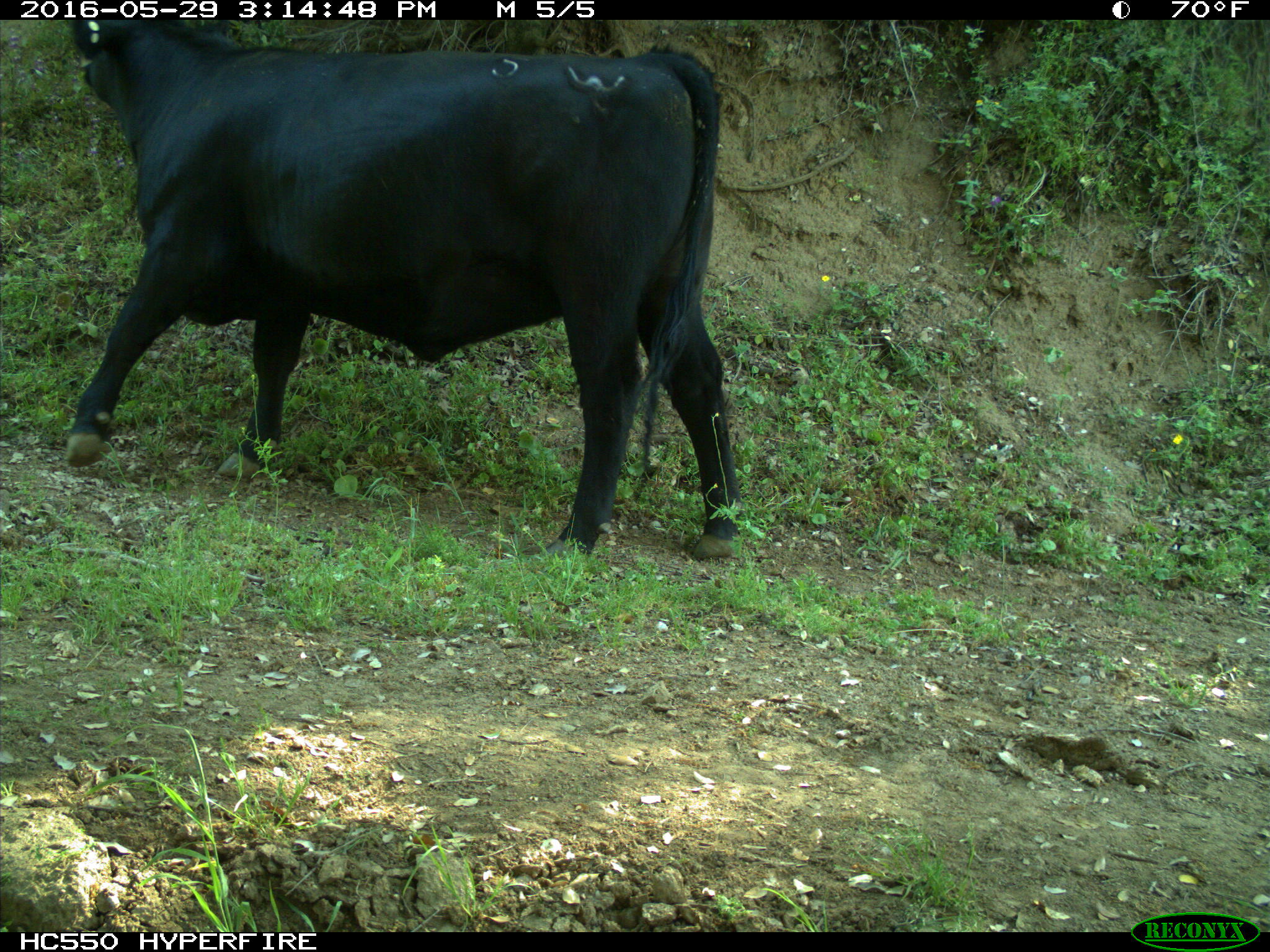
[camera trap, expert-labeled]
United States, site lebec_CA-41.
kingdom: Animalia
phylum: Chordata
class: Mammalia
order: Artiodactyla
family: Bovidae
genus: Bos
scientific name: Bos taurus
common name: domestic cow